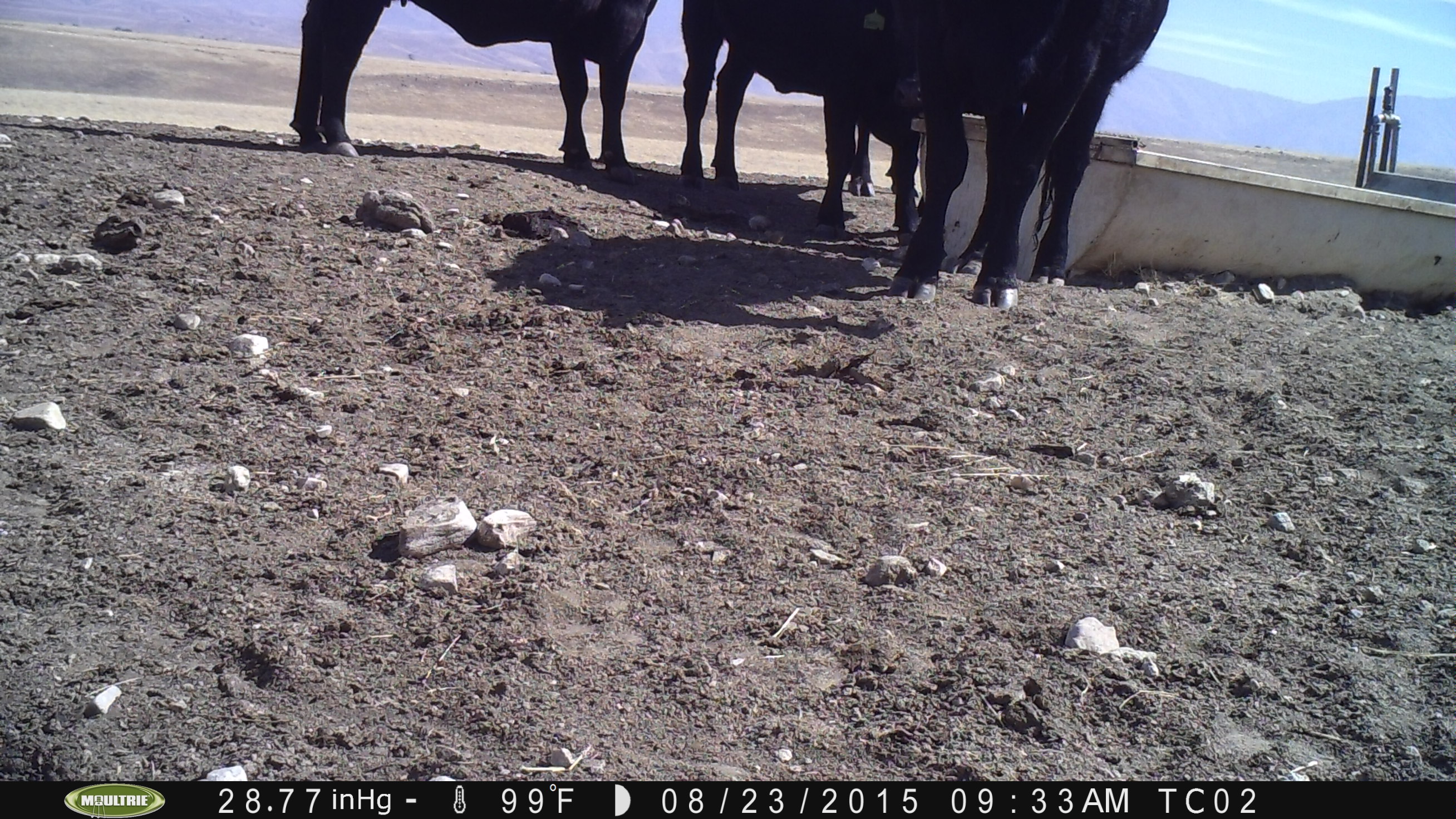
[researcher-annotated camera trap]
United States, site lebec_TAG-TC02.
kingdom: Animalia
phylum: Chordata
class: Mammalia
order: Artiodactyla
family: Bovidae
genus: Bos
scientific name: Bos taurus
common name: domestic cow